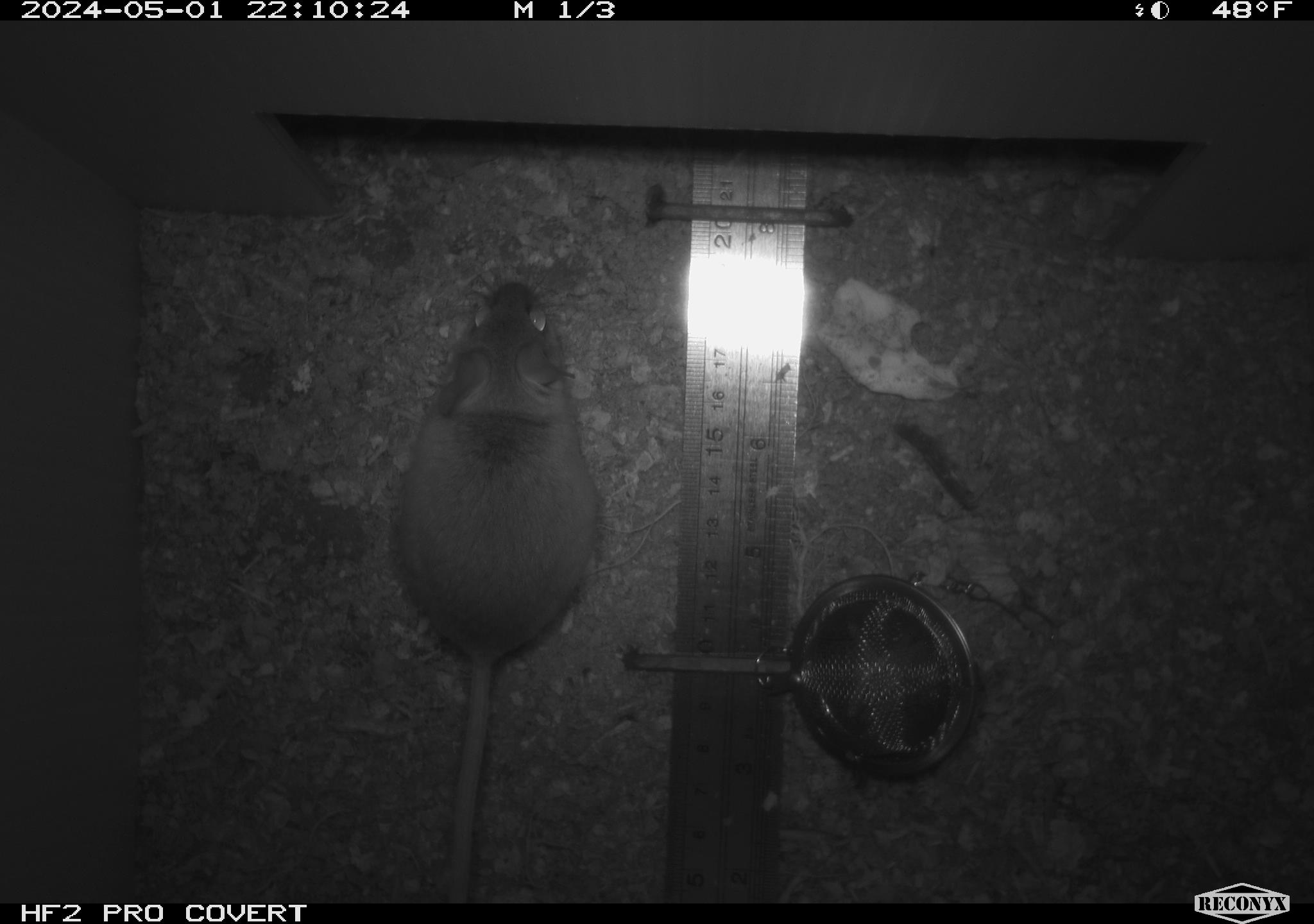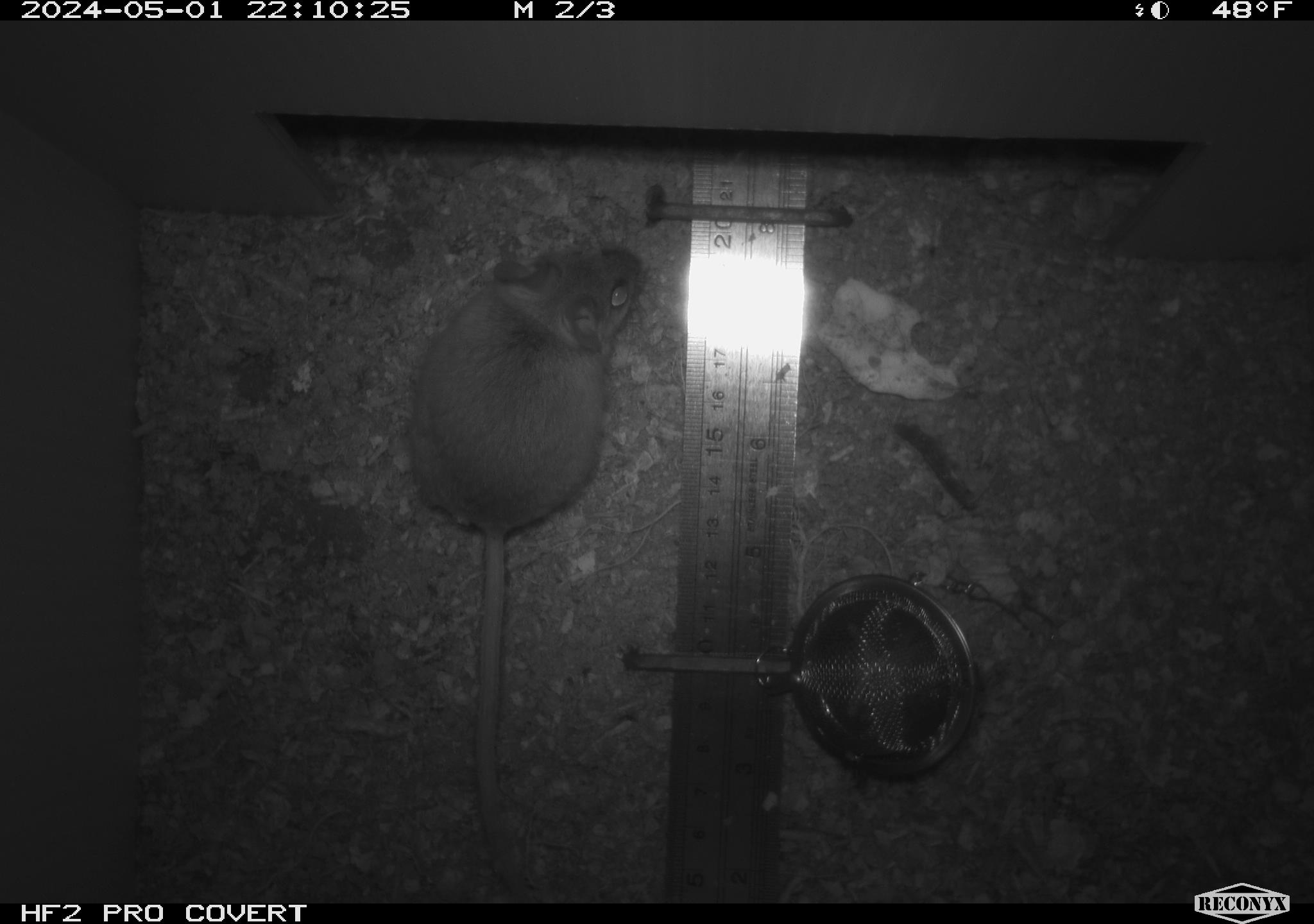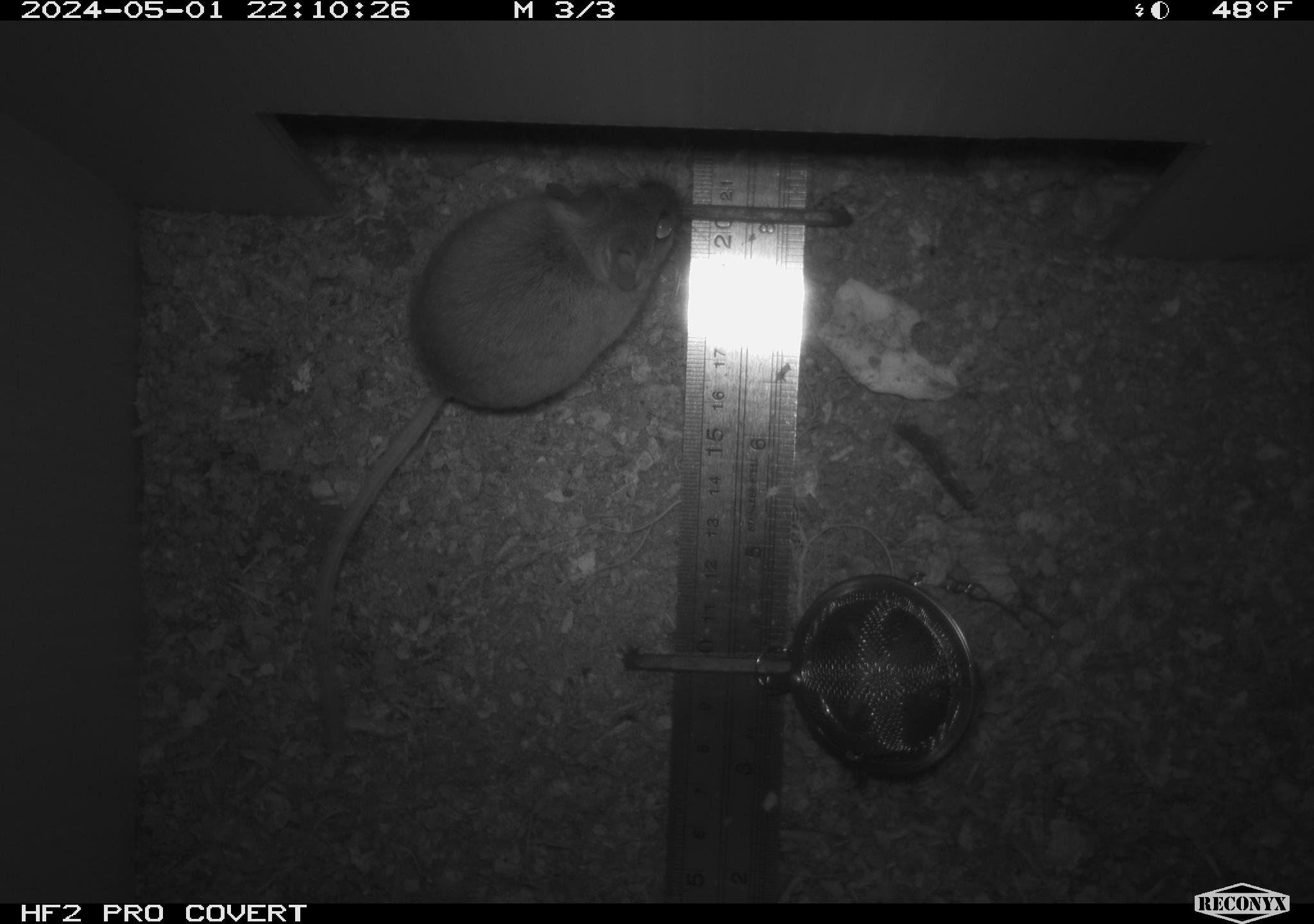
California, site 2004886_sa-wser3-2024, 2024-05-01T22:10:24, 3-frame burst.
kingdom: Animalia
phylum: Chordata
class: Mammalia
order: Rodentia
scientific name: Rodentia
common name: mouse species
Mouse species (Rodentia).